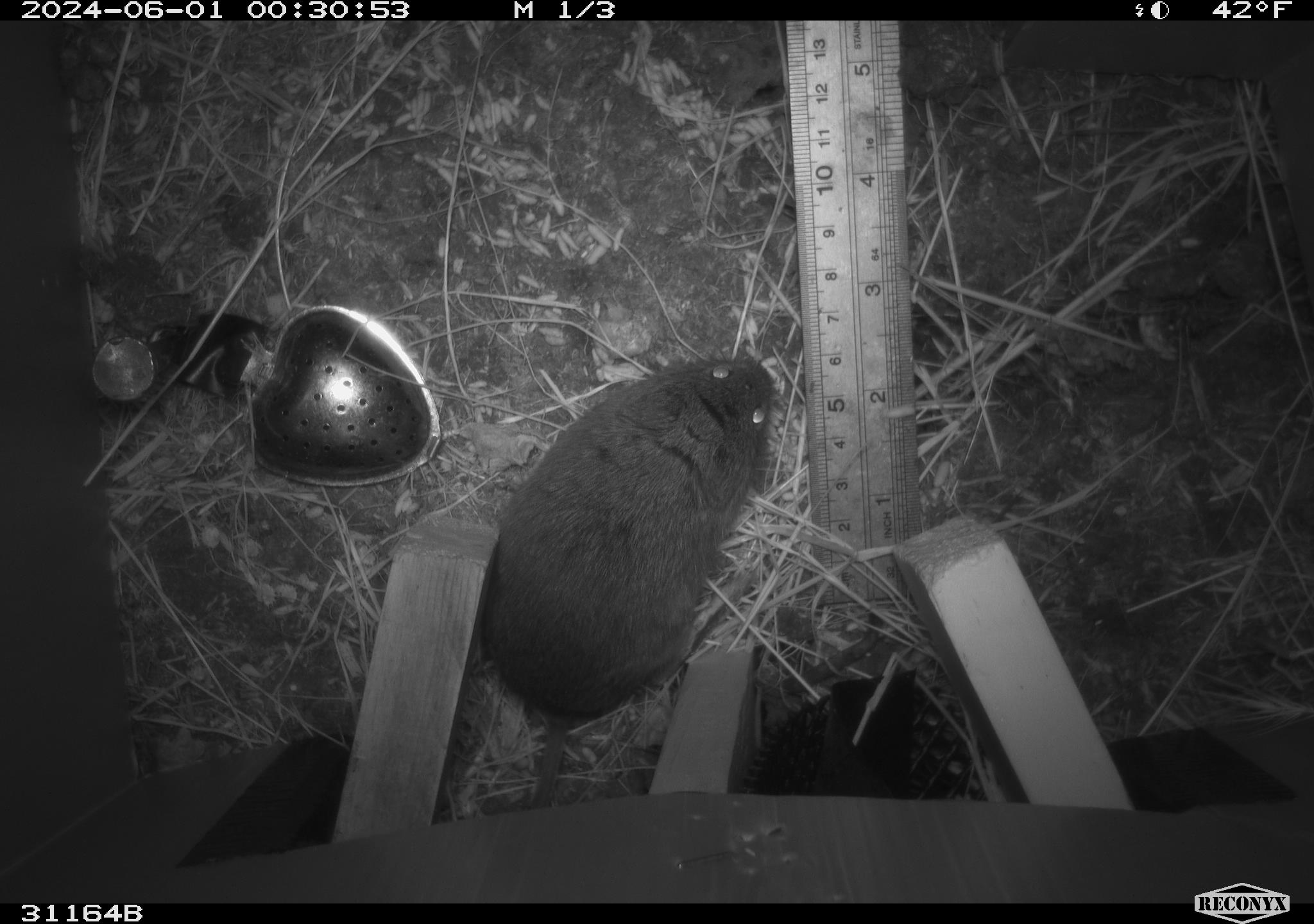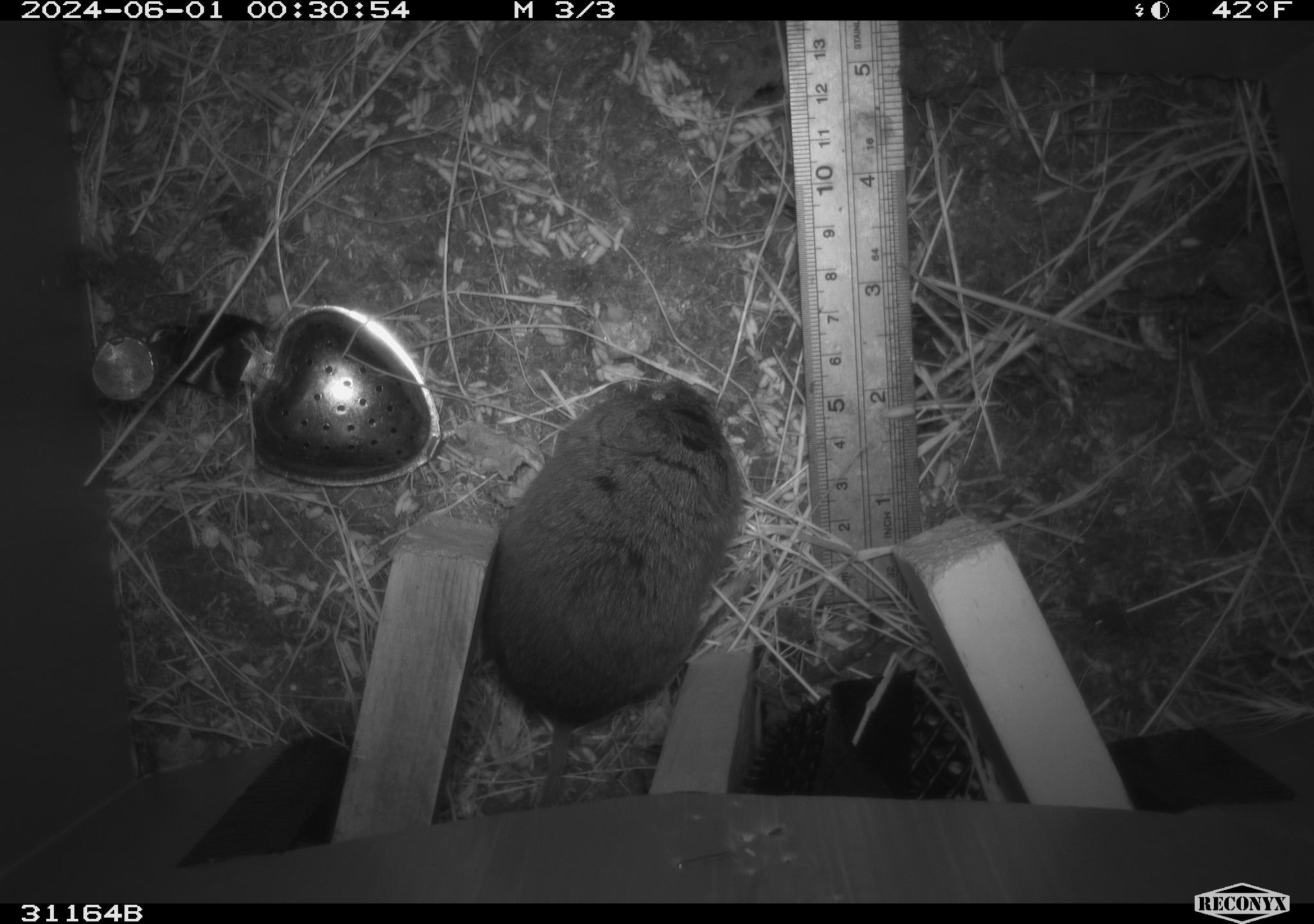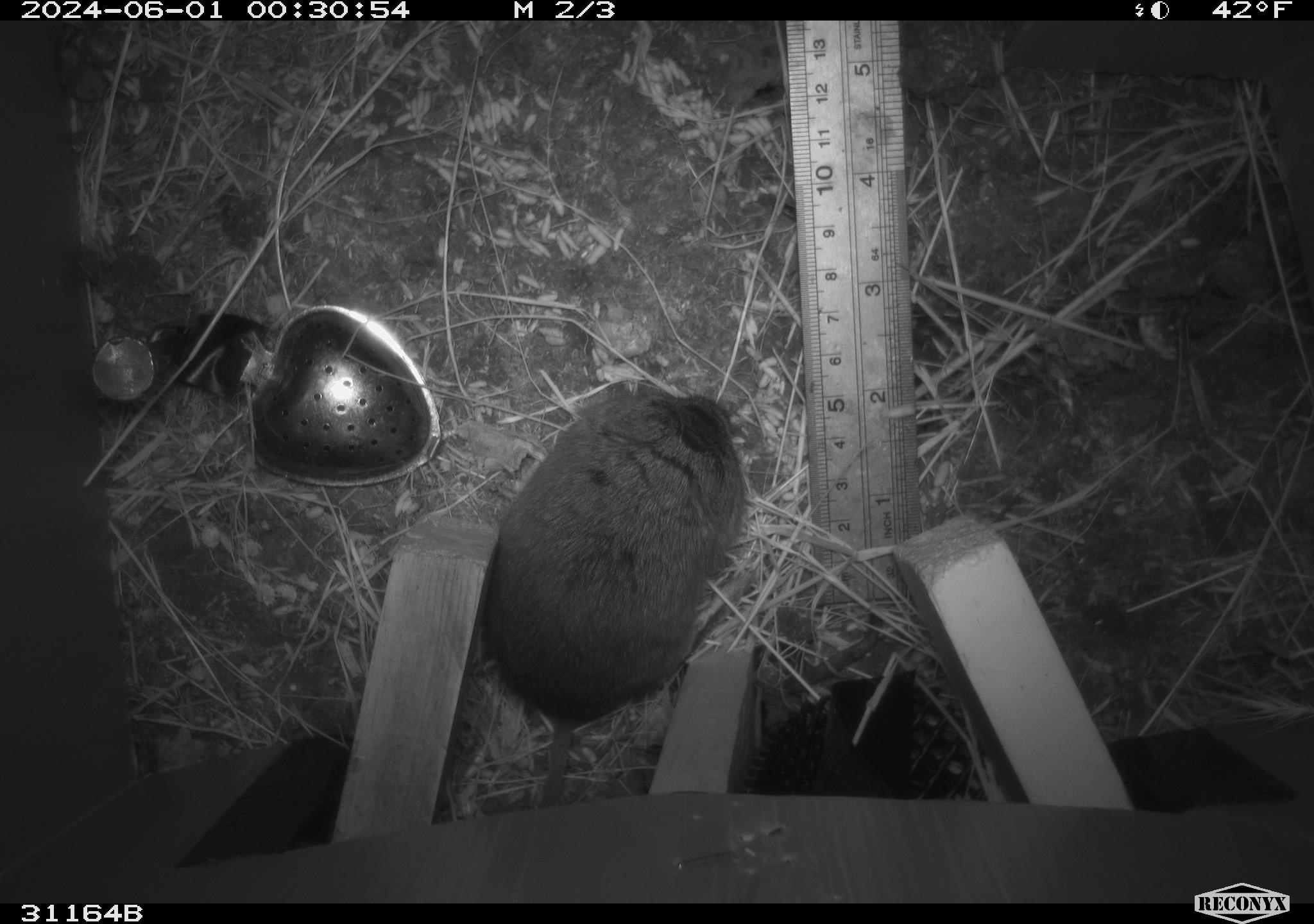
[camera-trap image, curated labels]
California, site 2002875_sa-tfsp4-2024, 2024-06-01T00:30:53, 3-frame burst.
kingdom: Animalia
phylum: Chordata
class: Mammalia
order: Rodentia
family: Cricetidae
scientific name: Arvicolinae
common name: voles, lemmings, and muskrats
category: arvicolinae subfamily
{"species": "arvicolinae subfamily (voles, lemmings, and muskrats) (Arvicolinae)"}